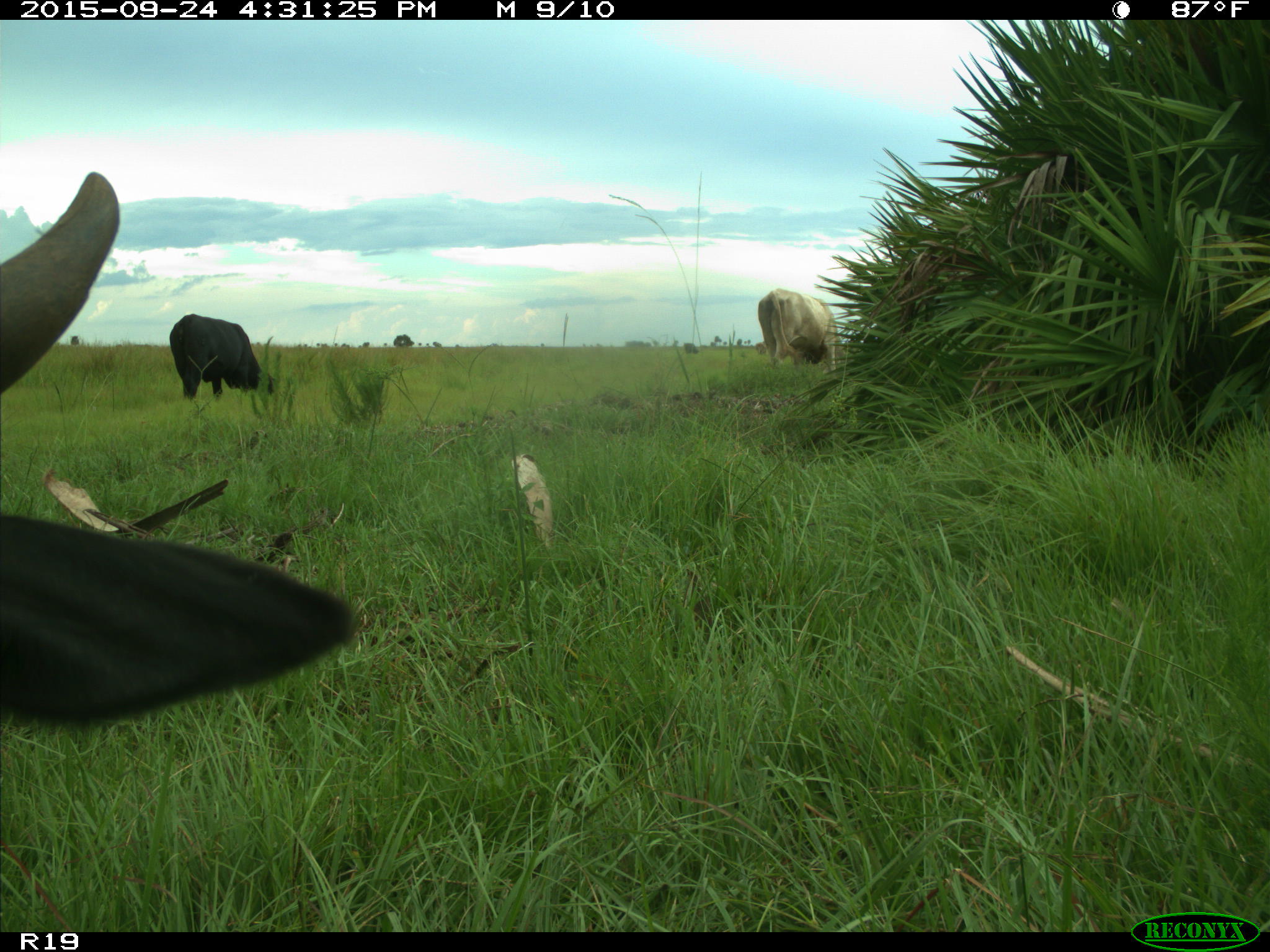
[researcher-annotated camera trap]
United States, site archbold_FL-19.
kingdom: Animalia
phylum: Chordata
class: Mammalia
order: Artiodactyla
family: Bovidae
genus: Bos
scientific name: Bos taurus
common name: domestic cow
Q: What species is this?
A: Bos taurus (domestic cow).